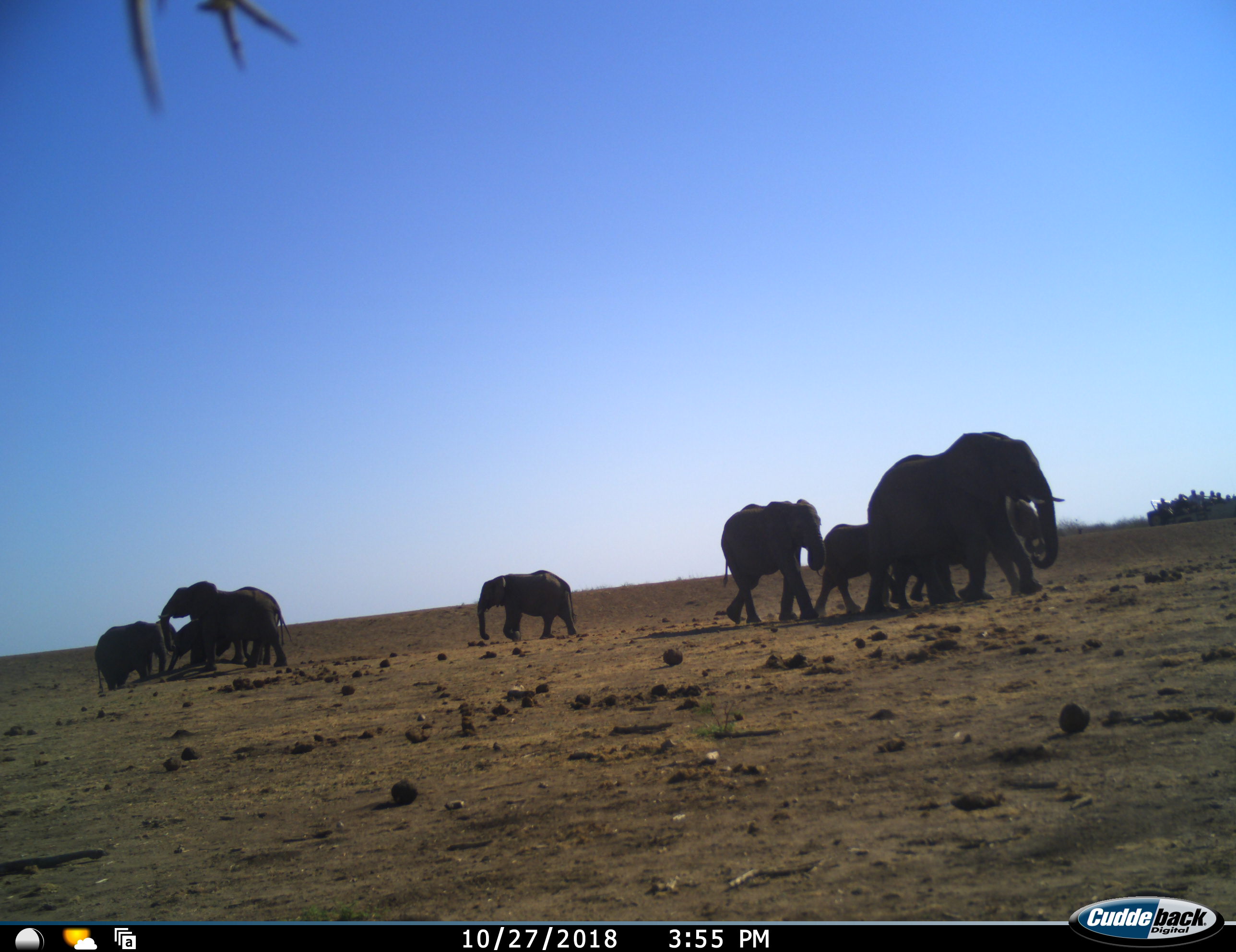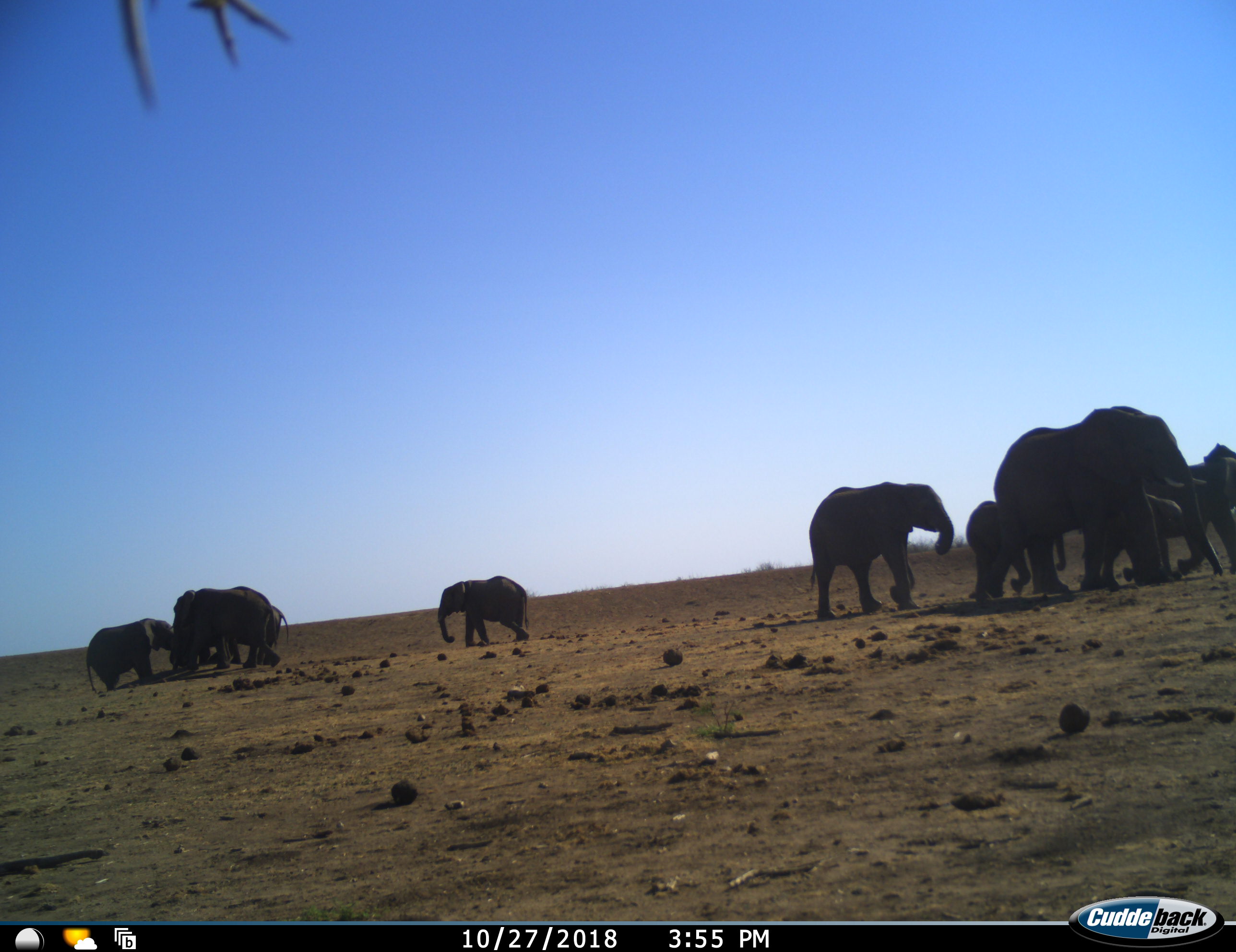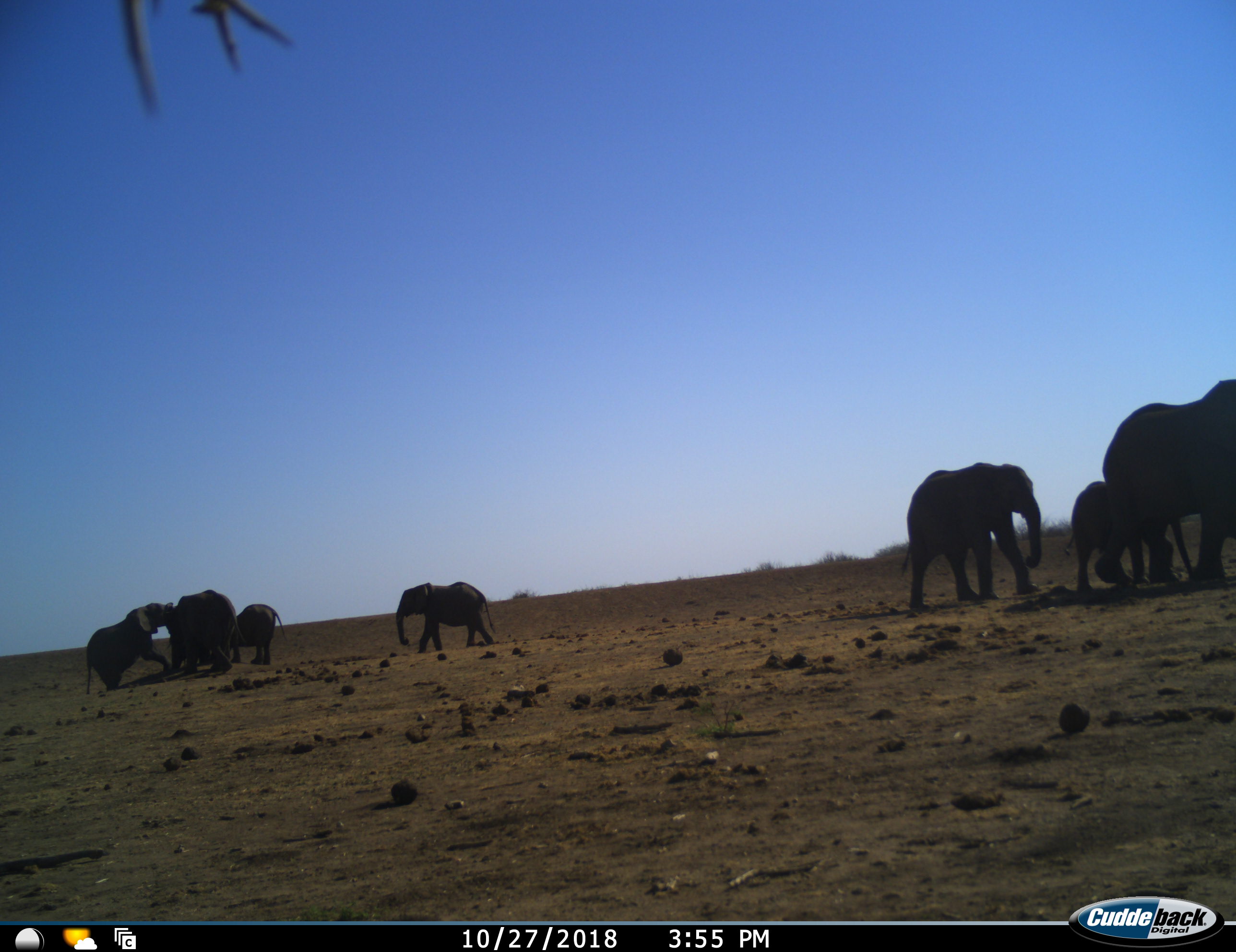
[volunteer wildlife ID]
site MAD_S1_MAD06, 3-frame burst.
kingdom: Animalia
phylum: Chordata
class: Mammalia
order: Proboscidea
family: Elephantidae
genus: Loxodonta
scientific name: Loxodonta africana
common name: african bush elephant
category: elephant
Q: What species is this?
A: Elephant (african bush elephant) (Loxodonta africana).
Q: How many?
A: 9.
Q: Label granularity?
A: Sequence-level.